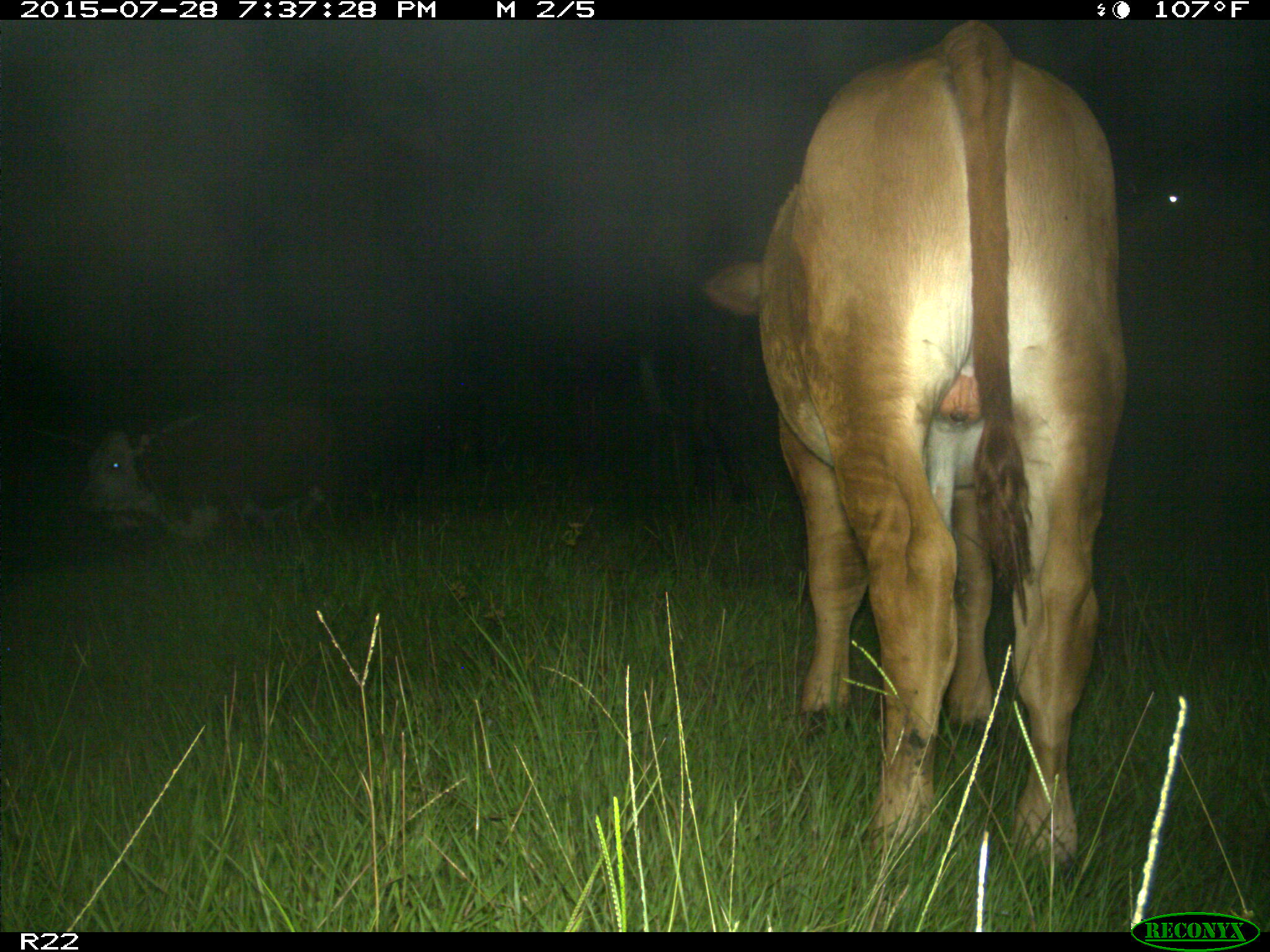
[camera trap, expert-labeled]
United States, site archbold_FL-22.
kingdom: Animalia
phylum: Chordata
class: Mammalia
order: Artiodactyla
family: Bovidae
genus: Bos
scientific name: Bos taurus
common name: domestic cow